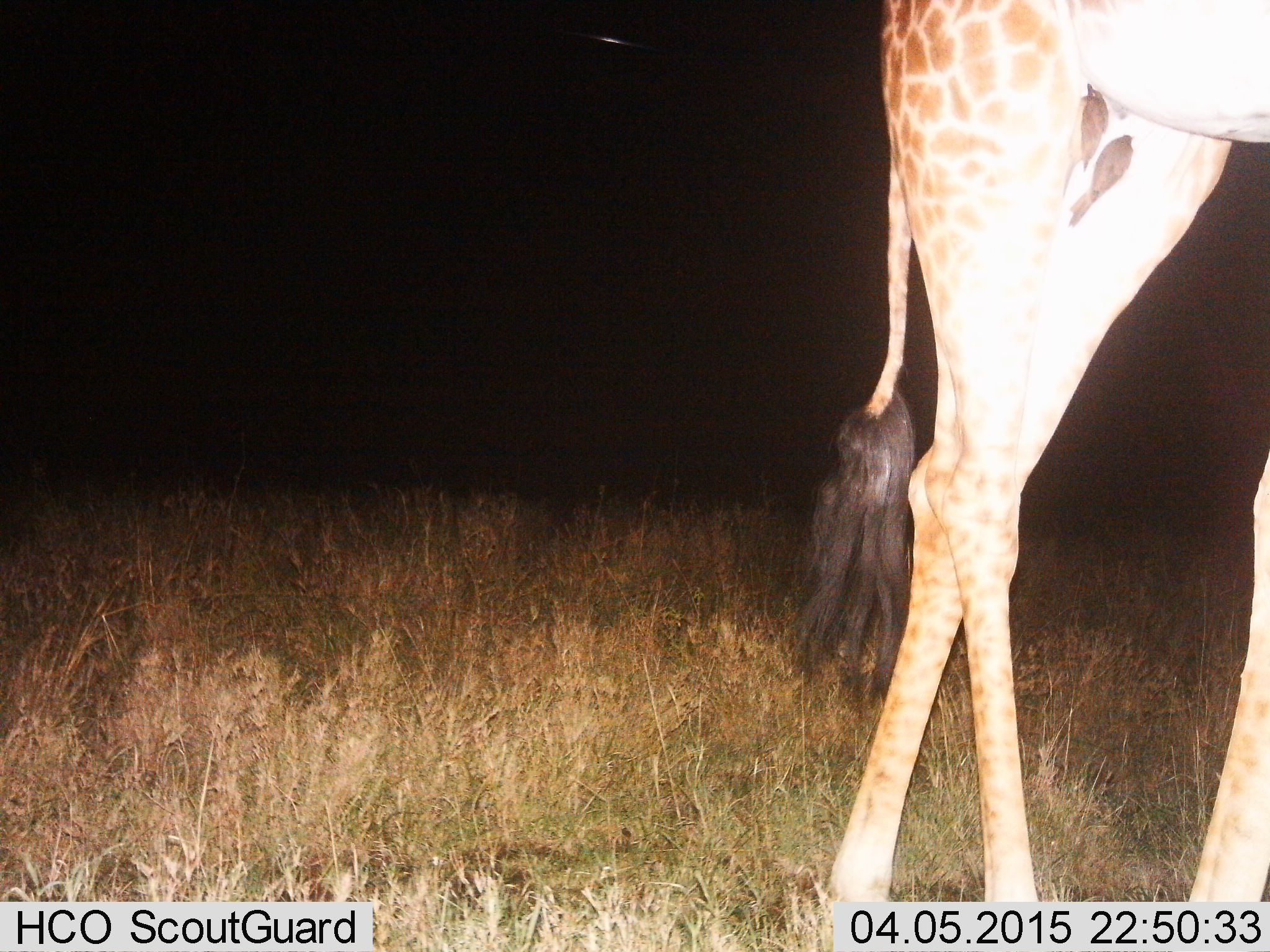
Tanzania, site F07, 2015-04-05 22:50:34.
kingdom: Animalia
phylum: Chordata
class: Mammalia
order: Artiodactyla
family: Giraffidae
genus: Giraffa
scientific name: Giraffa camelopardalis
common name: giraffe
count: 1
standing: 55%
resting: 0%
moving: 45%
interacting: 0%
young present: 0%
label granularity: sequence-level